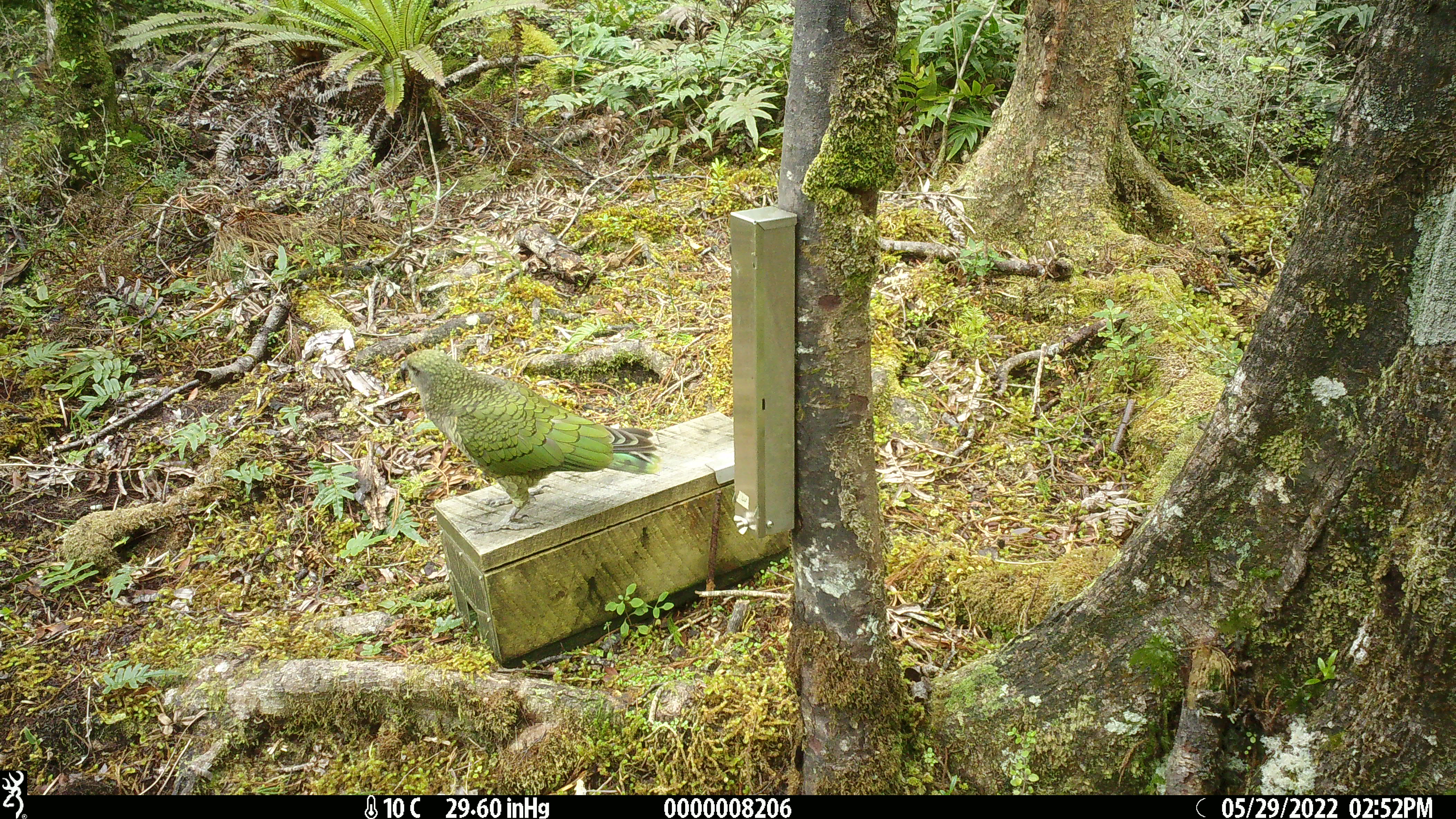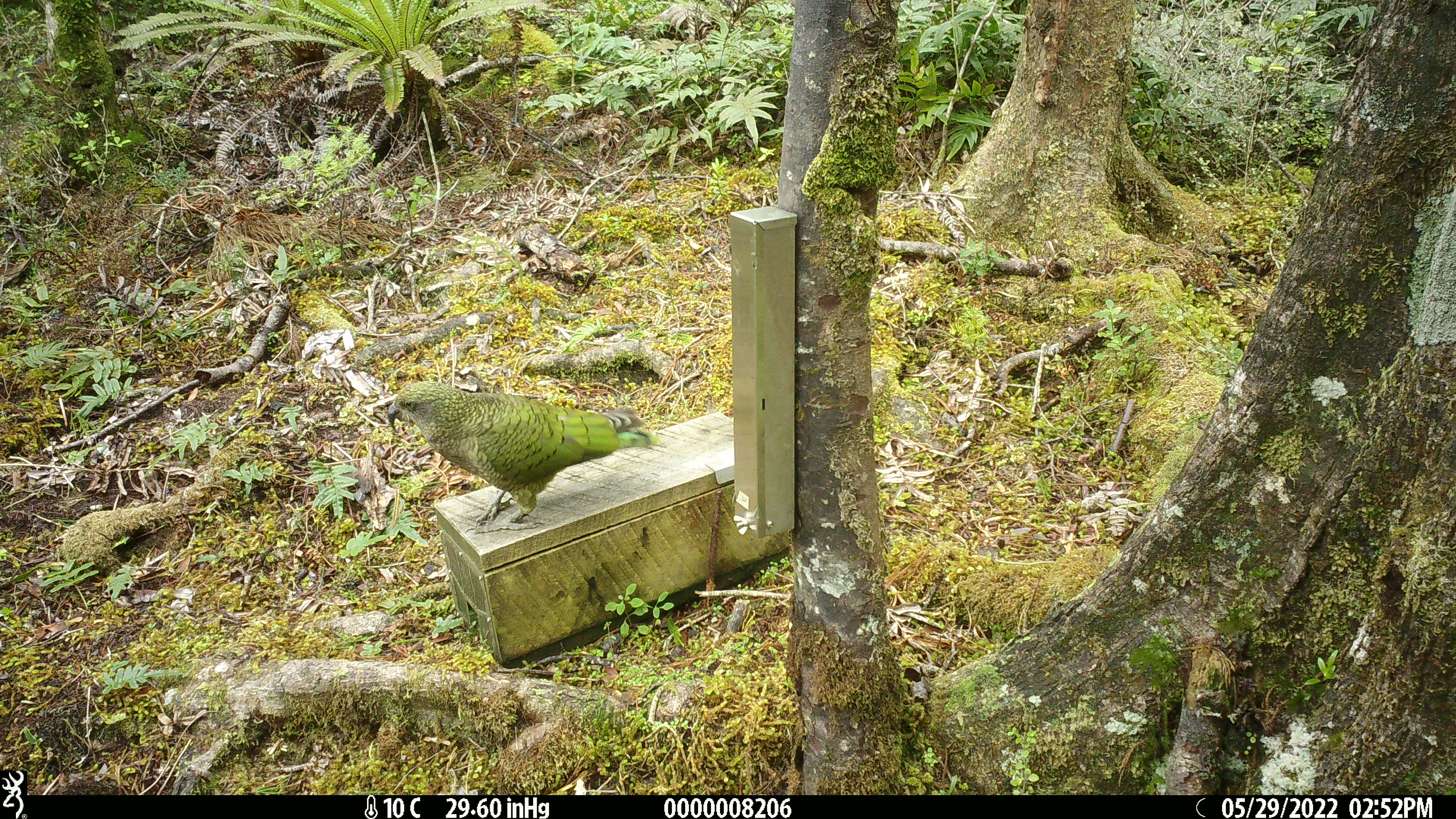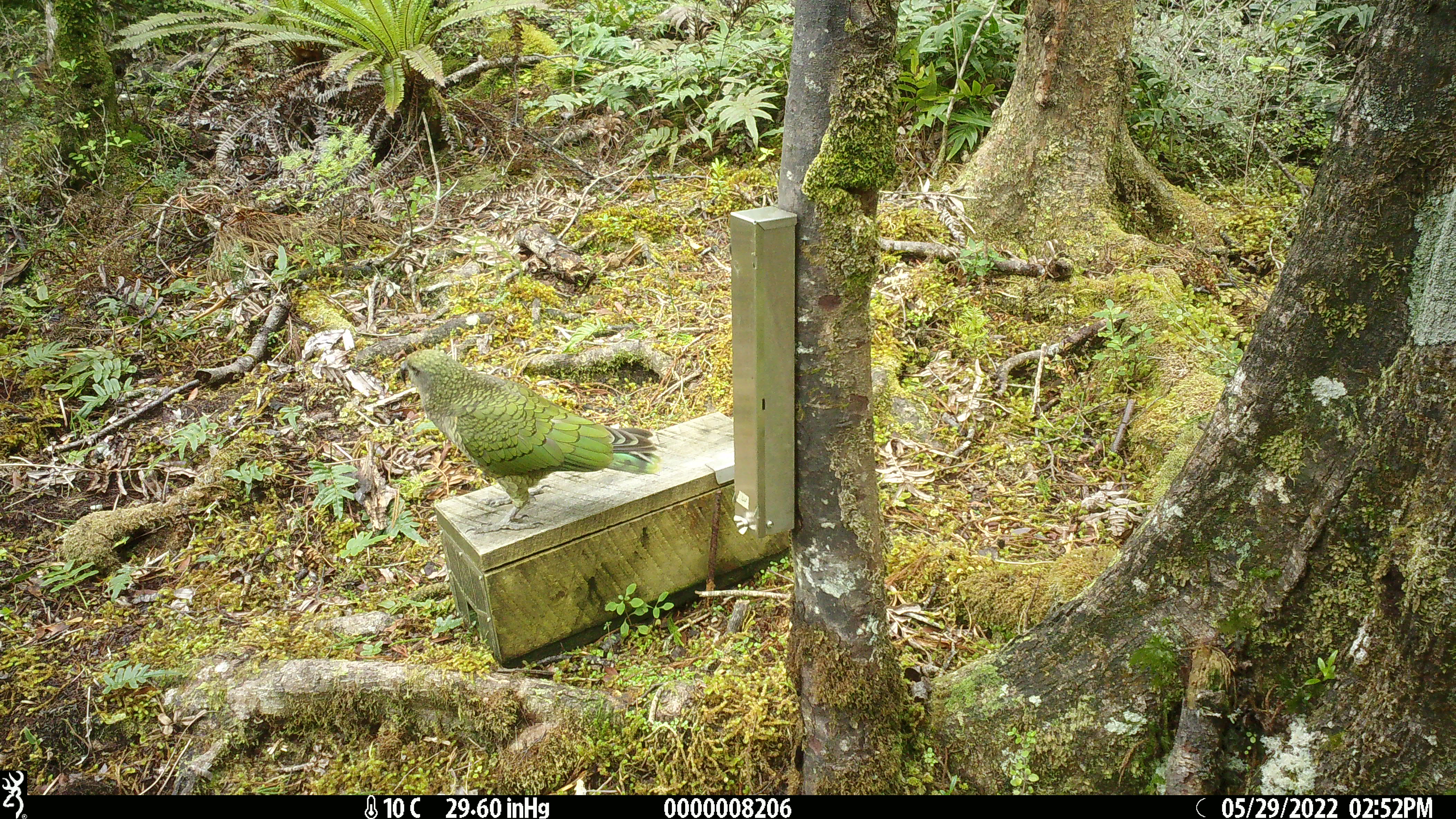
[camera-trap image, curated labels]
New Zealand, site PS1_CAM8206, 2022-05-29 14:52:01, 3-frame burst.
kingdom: Animalia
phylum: Chordata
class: Aves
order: Psittaciformes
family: Strigopidae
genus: Nestor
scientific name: Nestor notabilis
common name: kea